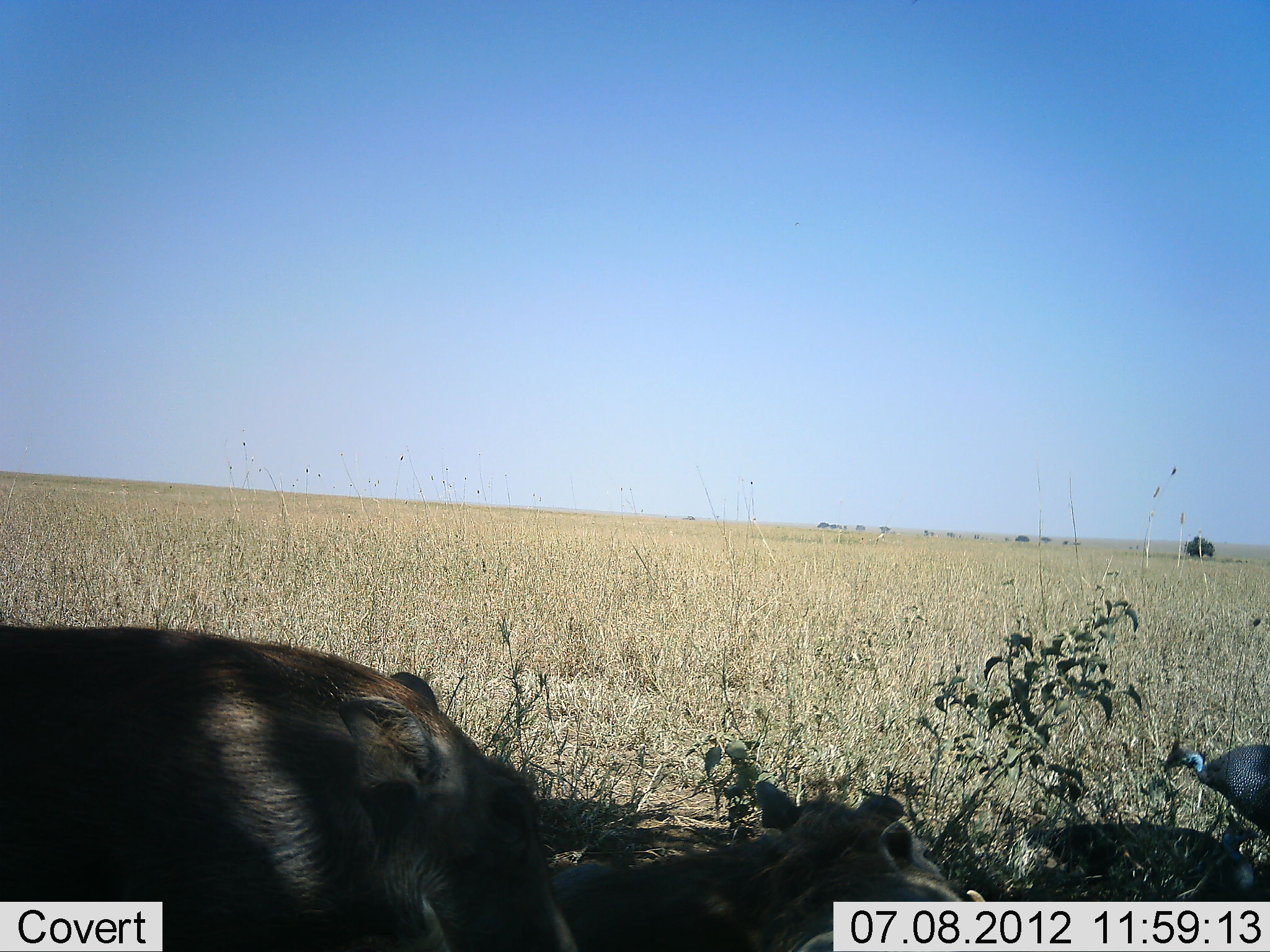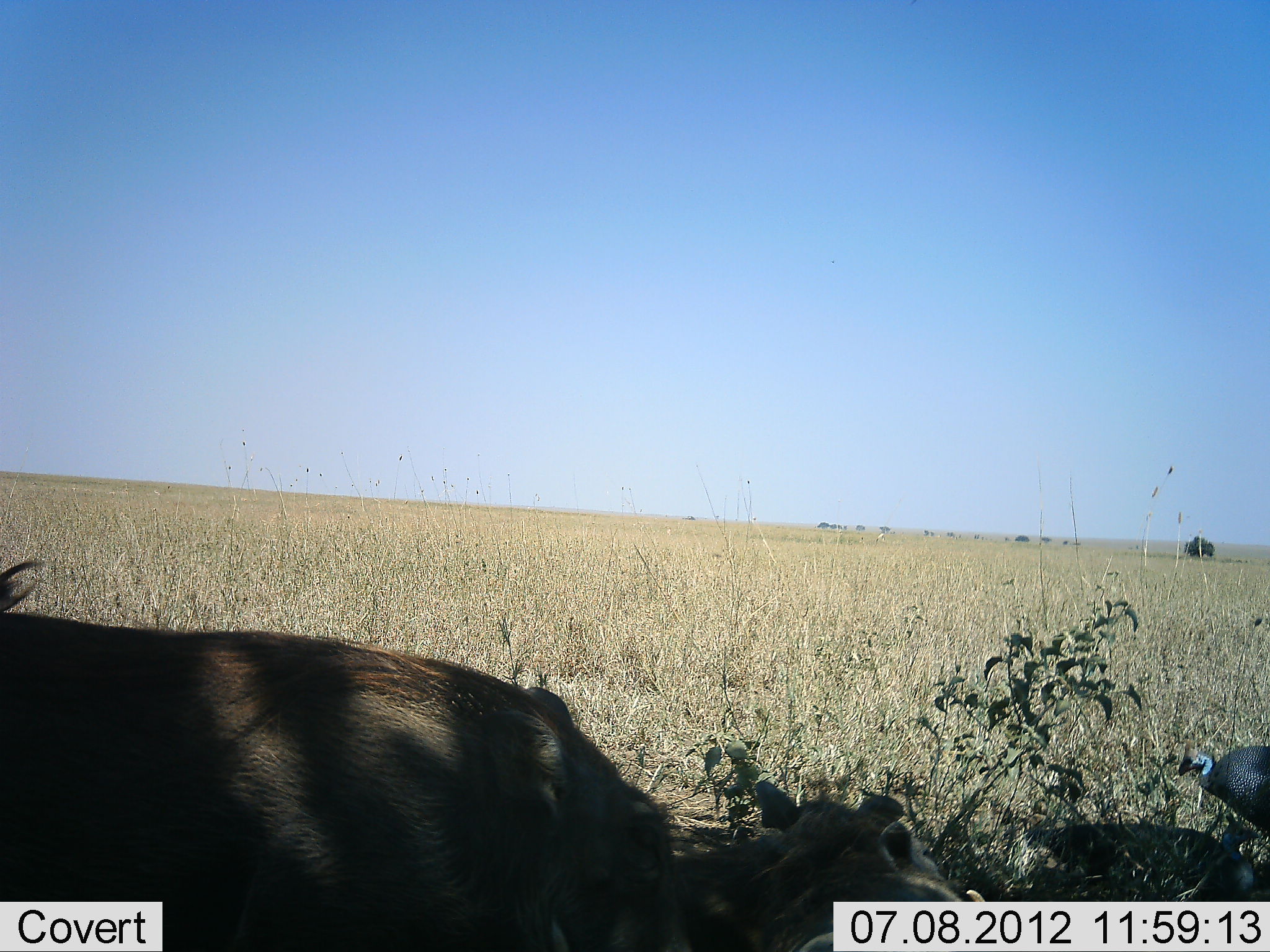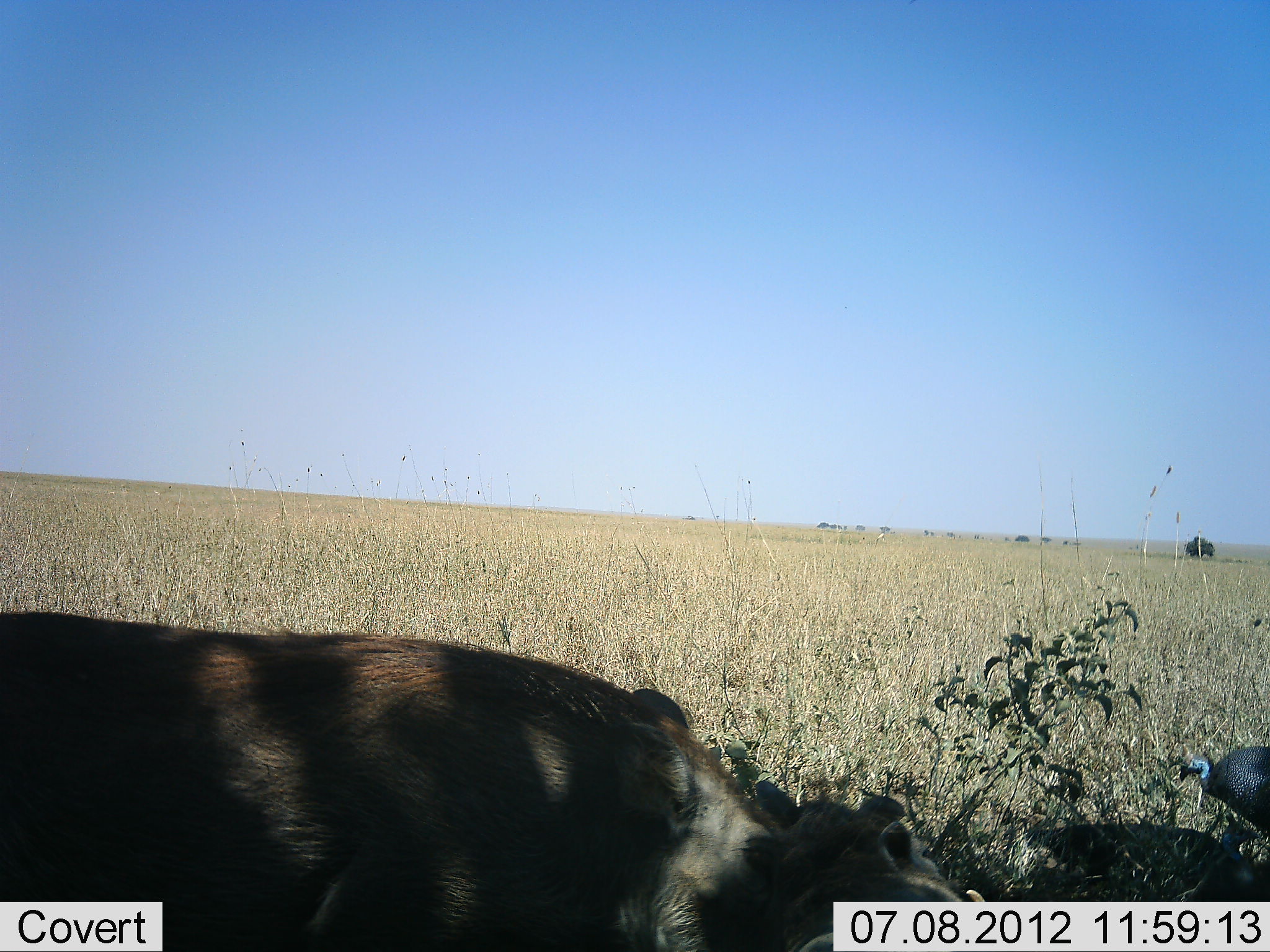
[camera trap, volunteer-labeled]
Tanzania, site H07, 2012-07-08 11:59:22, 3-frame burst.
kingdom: Animalia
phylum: Chordata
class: Aves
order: Galliformes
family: Numididae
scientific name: Numididae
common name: guinea fowl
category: guineafowl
Guineafowl (guinea fowl) (Numididae), count 1. Behavior (volunteer vote fractions): standing 82%, resting 36%, moving 0%, interacting 0%. Young present (vote fraction): 0%. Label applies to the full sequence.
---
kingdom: Animalia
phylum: Chordata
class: Mammalia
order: Artiodactyla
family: Suidae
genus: Phacochoerus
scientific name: Phacochoerus africanus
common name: warthog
Warthog (Phacochoerus africanus), count 2. Behavior (volunteer vote fractions): standing 40%, resting 90%, moving 60%, interacting 10%. Young present (vote fraction): 10%. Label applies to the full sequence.